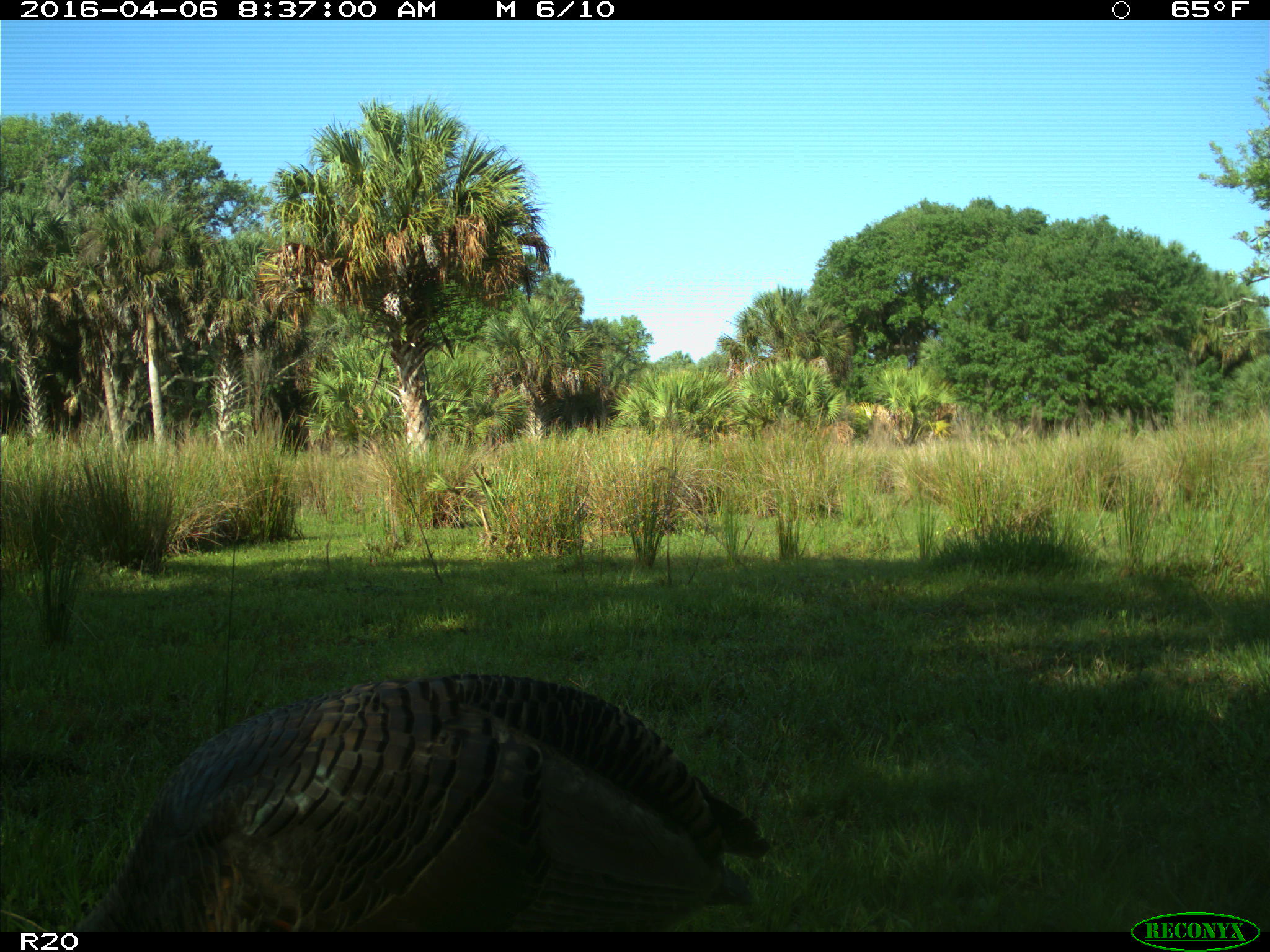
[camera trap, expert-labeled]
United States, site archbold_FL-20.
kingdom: Animalia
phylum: Chordata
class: Aves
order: Galliformes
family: Phasianidae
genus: Meleagris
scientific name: Meleagris gallopavo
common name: wild turkey